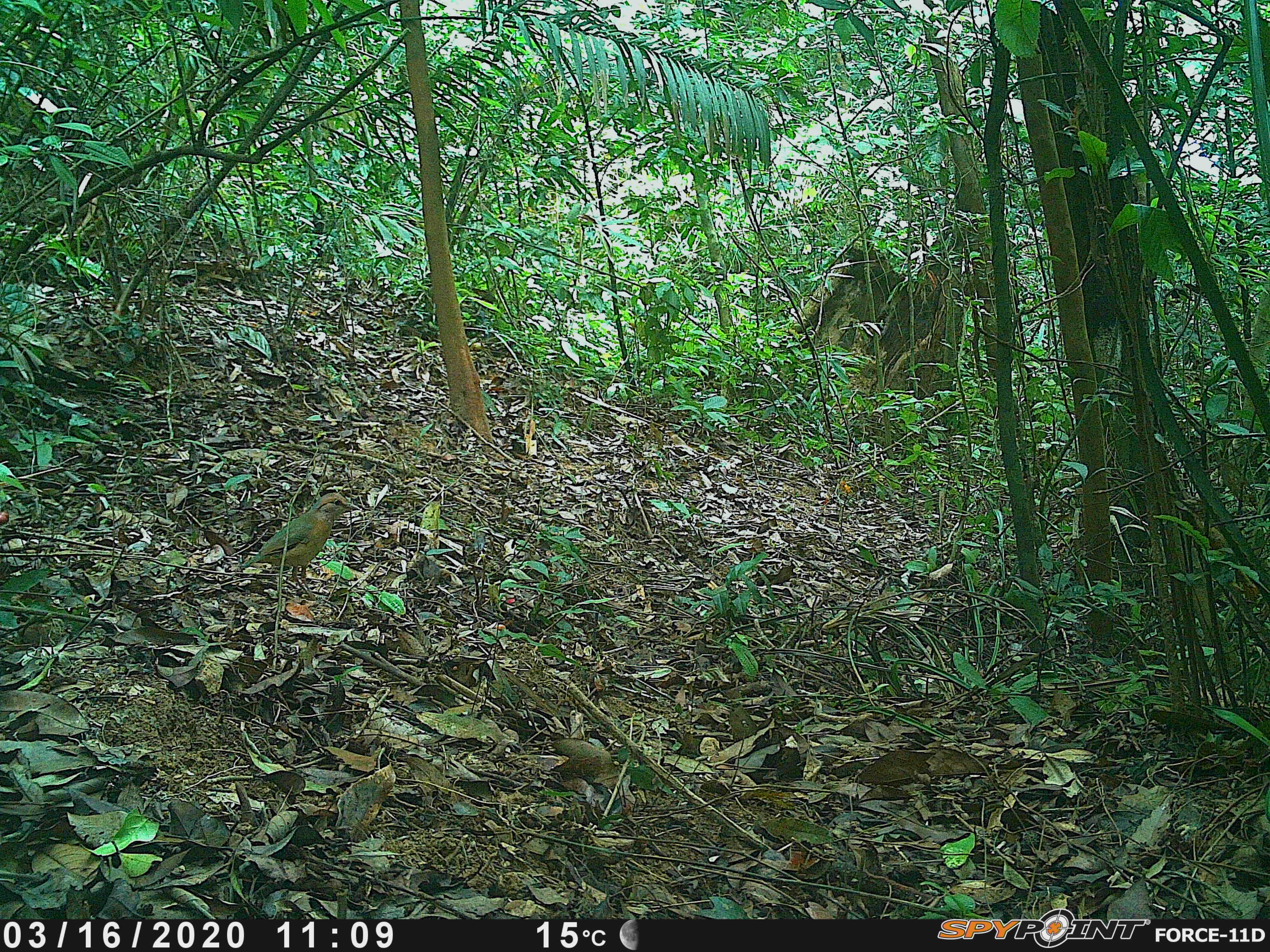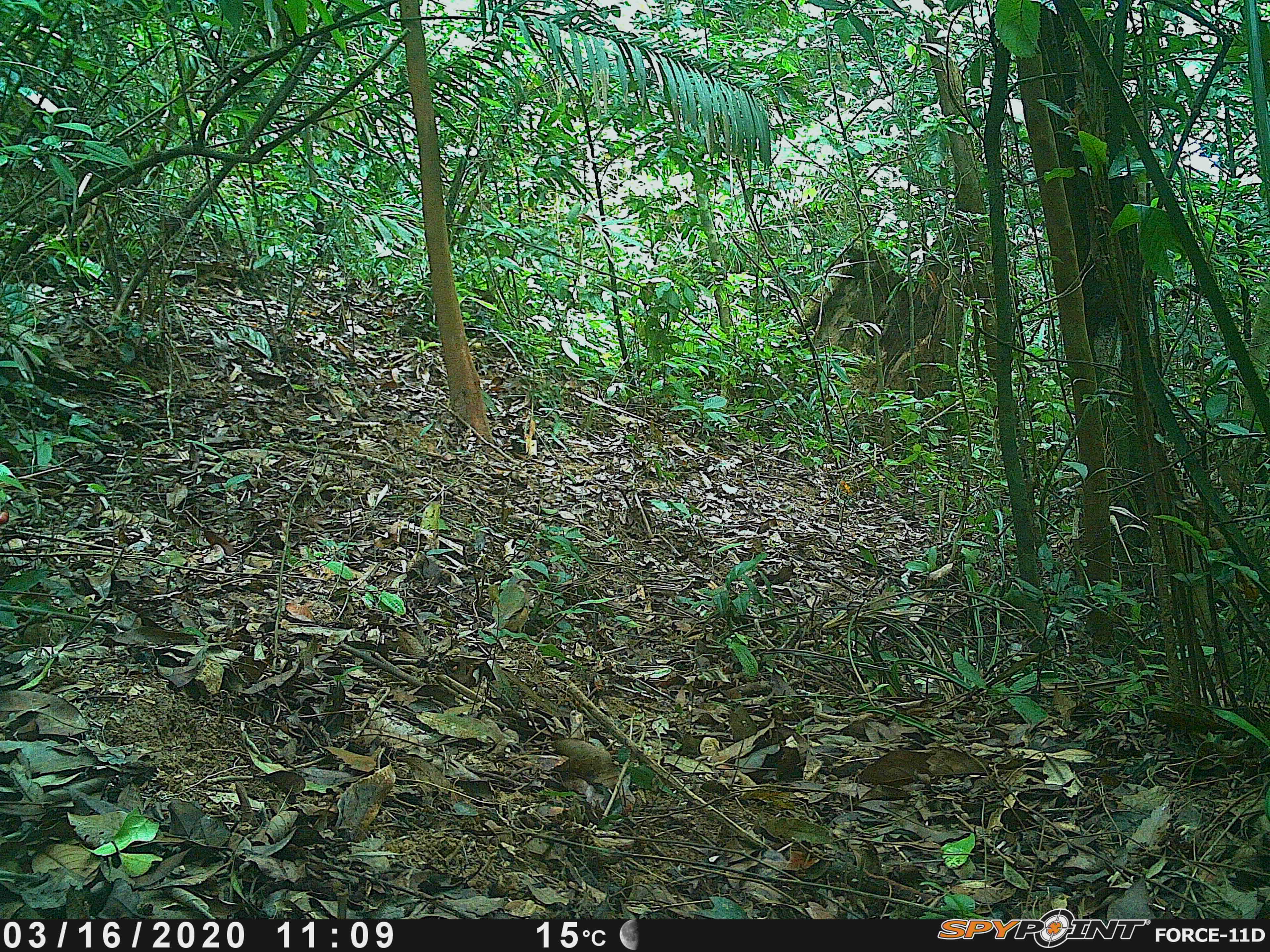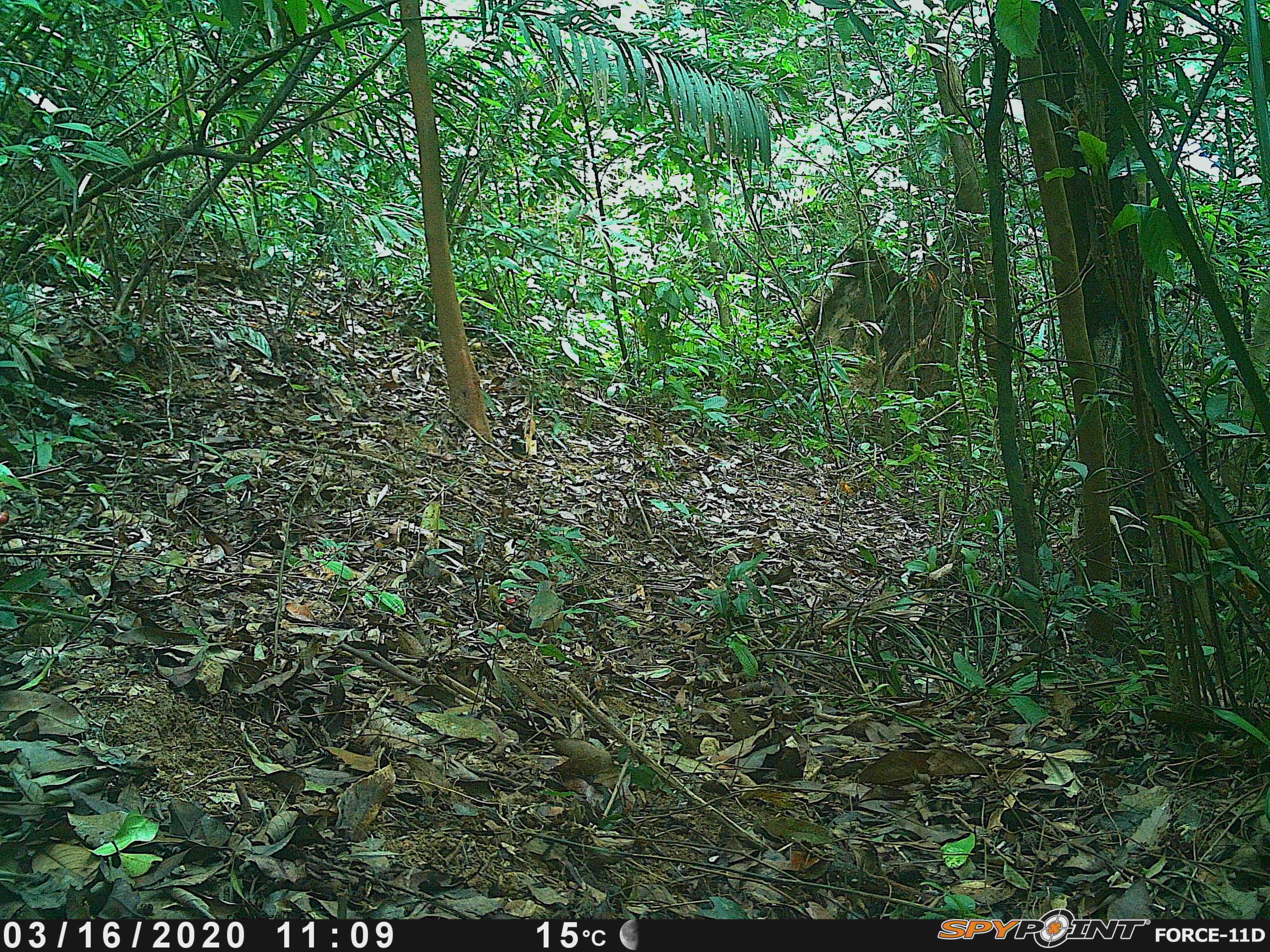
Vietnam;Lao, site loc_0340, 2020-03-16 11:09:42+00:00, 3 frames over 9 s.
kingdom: Animalia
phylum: Chordata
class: Aves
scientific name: Aves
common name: bird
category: unidentified bird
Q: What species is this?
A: Unidentified bird (bird) (Aves).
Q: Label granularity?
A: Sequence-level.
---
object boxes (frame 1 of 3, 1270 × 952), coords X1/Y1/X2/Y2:
unidentified bird: 231/492/360/601